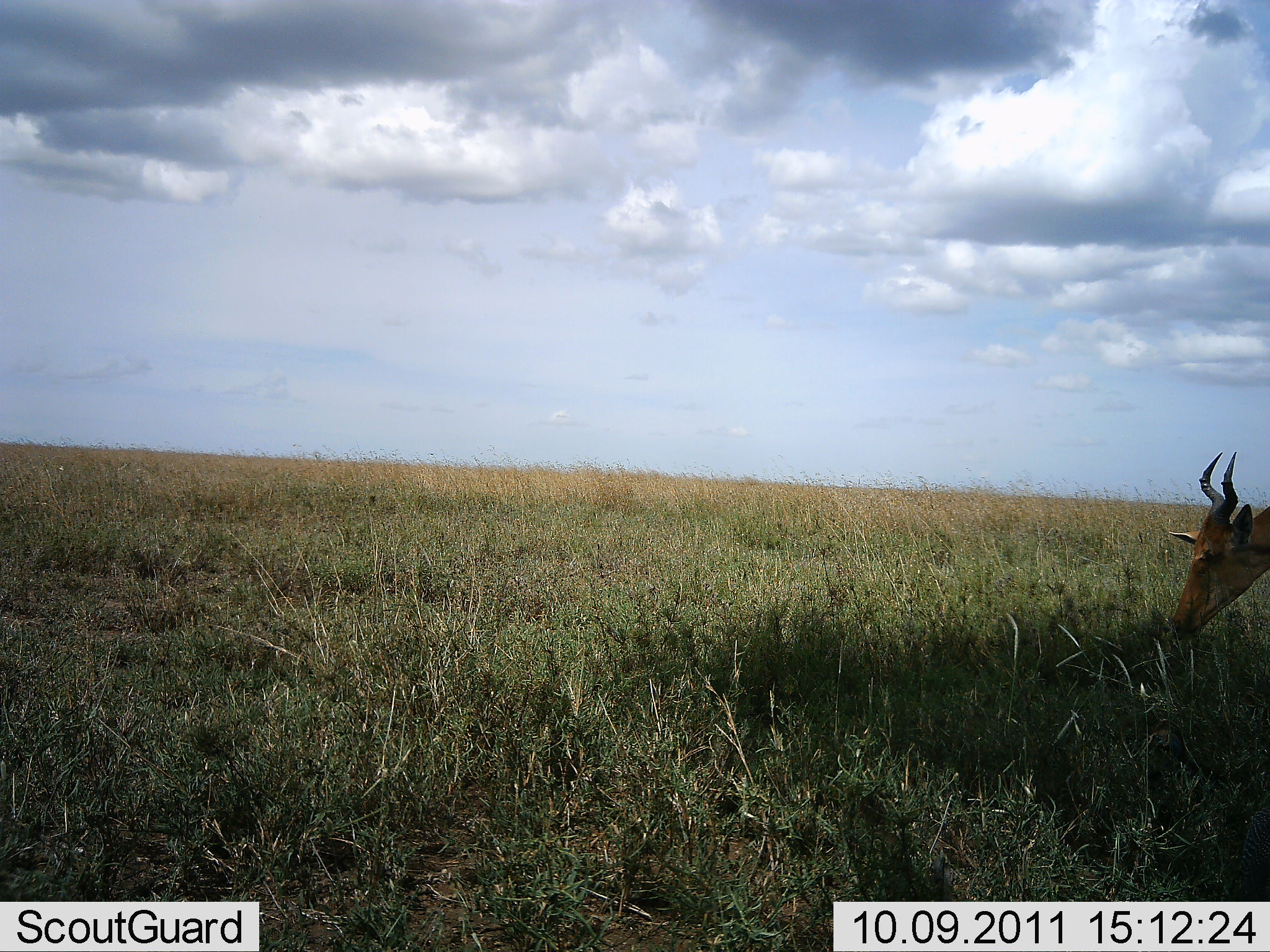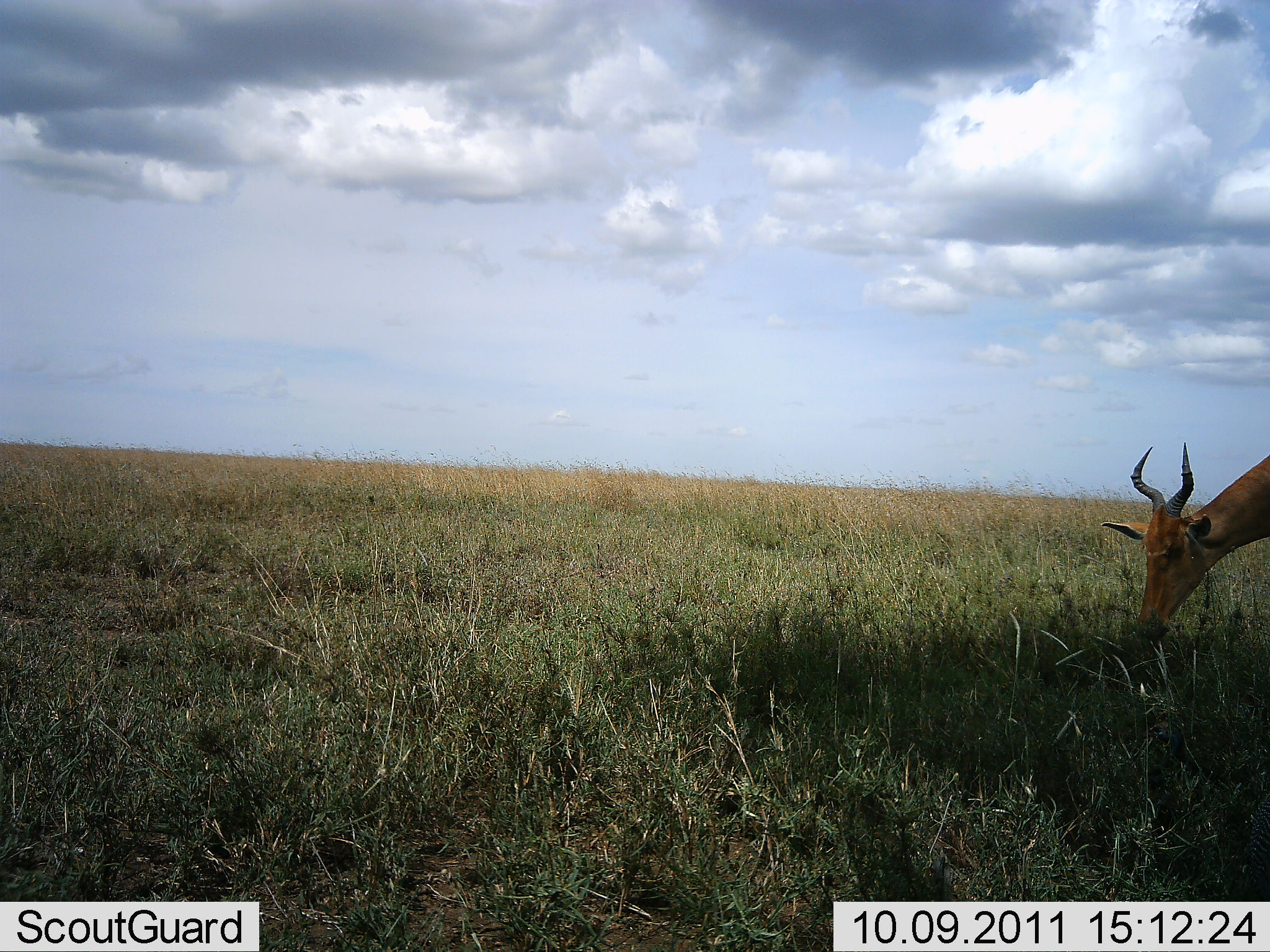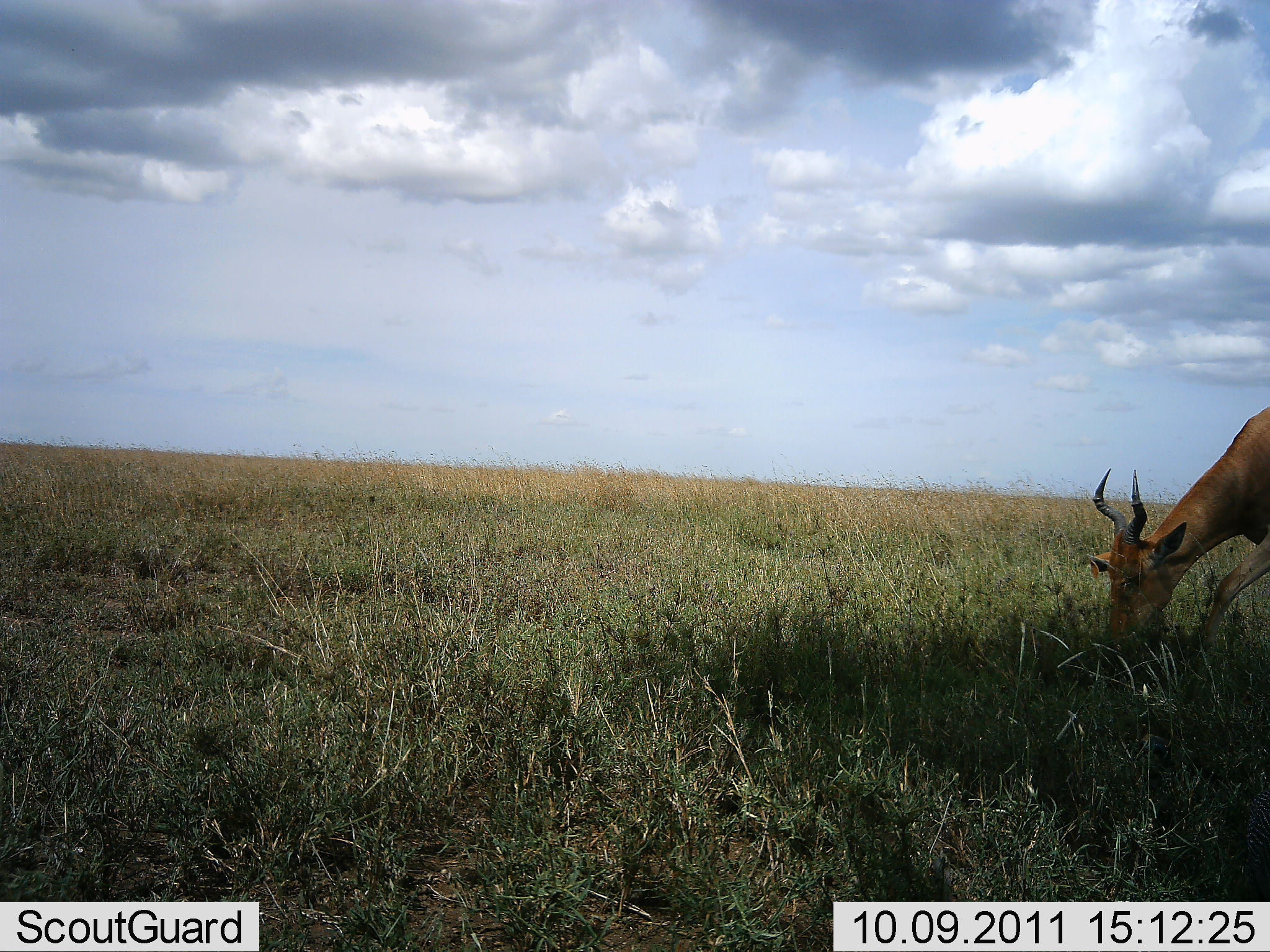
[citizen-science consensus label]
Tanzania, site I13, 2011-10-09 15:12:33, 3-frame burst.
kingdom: Animalia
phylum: Chordata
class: Mammalia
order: Artiodactyla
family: Bovidae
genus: Alcelaphus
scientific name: Alcelaphus buselaphus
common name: hartebeest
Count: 1.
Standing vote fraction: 15%.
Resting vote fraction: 0%.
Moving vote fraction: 23%.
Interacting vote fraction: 0%.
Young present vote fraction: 0%.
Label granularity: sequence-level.